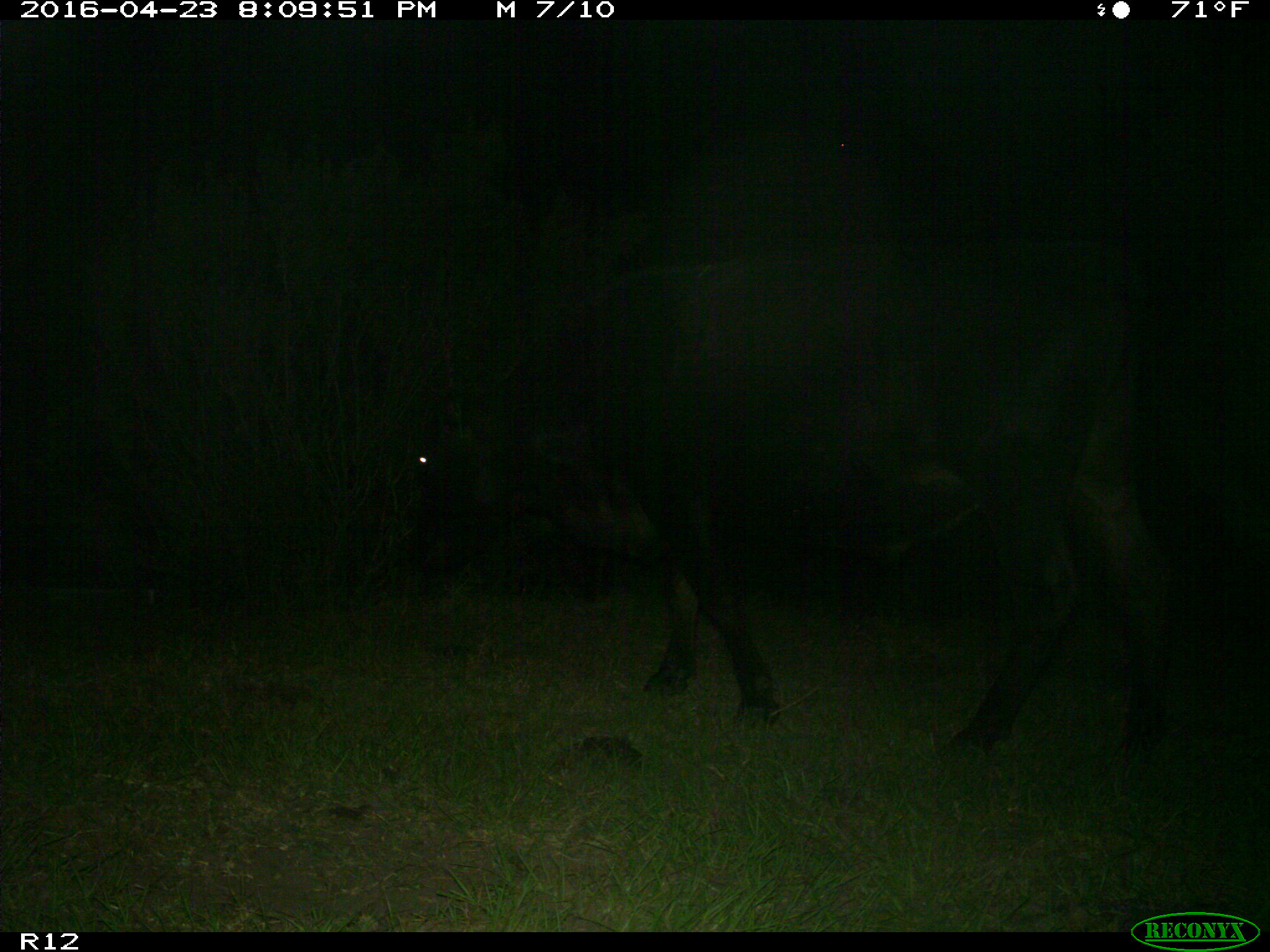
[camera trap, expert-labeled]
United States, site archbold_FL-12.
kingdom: Animalia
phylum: Chordata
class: Mammalia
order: Artiodactyla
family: Bovidae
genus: Bos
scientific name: Bos taurus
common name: domestic cow